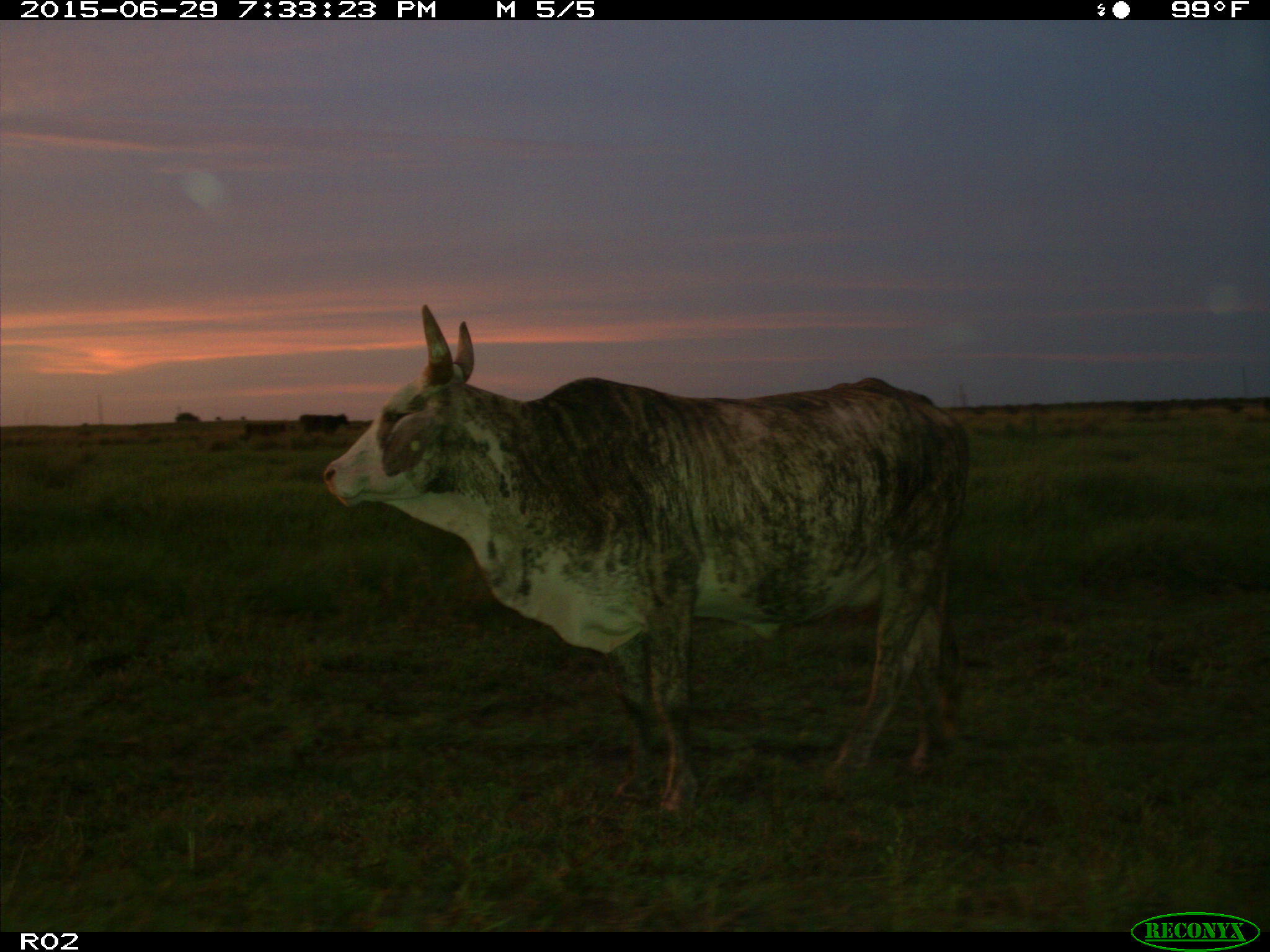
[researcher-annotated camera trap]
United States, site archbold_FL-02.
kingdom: Animalia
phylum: Chordata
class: Mammalia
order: Artiodactyla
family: Bovidae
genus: Bos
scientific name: Bos taurus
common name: domestic cow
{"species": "Bos taurus (domestic cow)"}